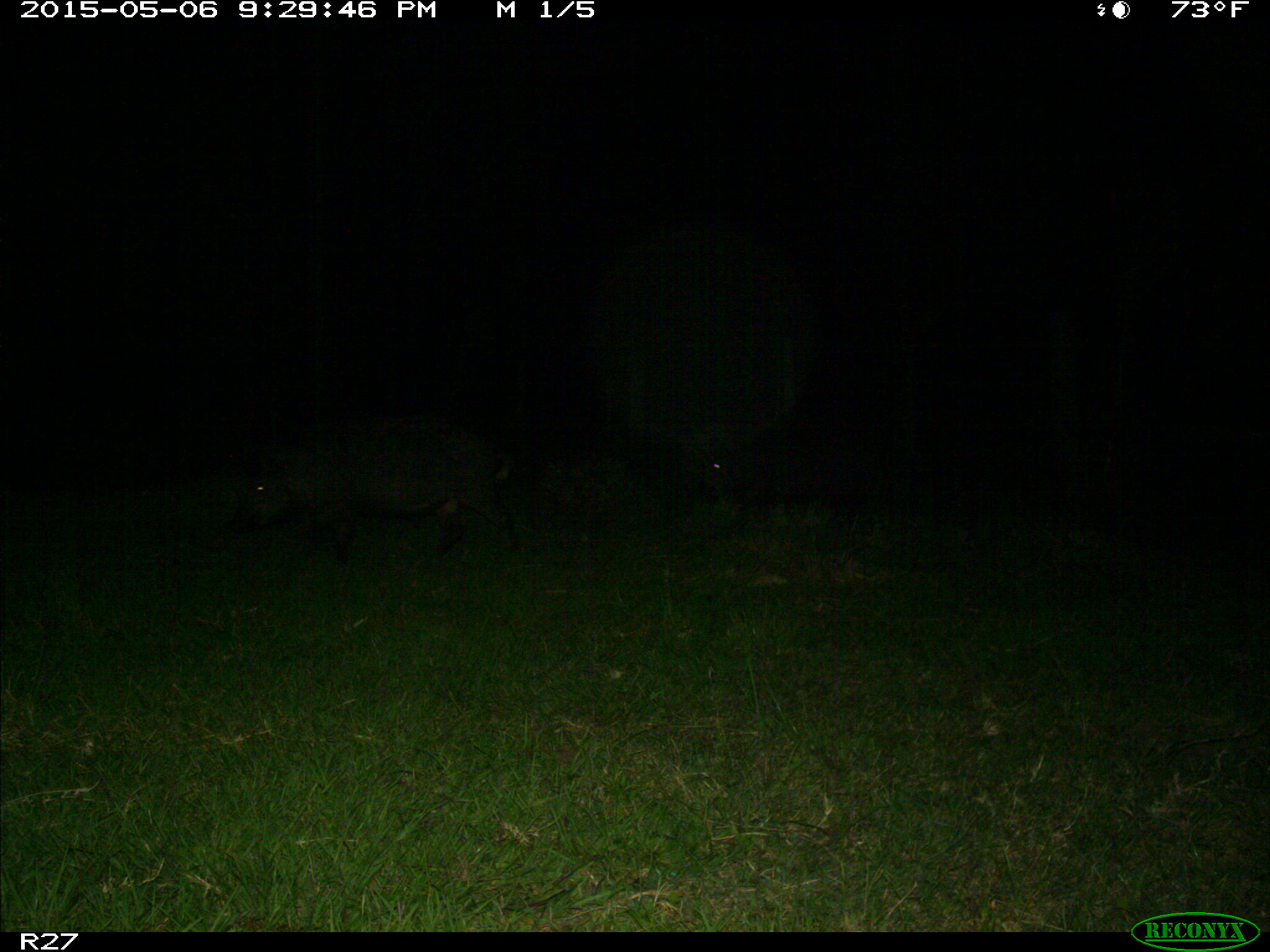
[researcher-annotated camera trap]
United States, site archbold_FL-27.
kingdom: Animalia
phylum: Chordata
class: Mammalia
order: Artiodactyla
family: Suidae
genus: Sus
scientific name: Sus scrofa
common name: wild boar